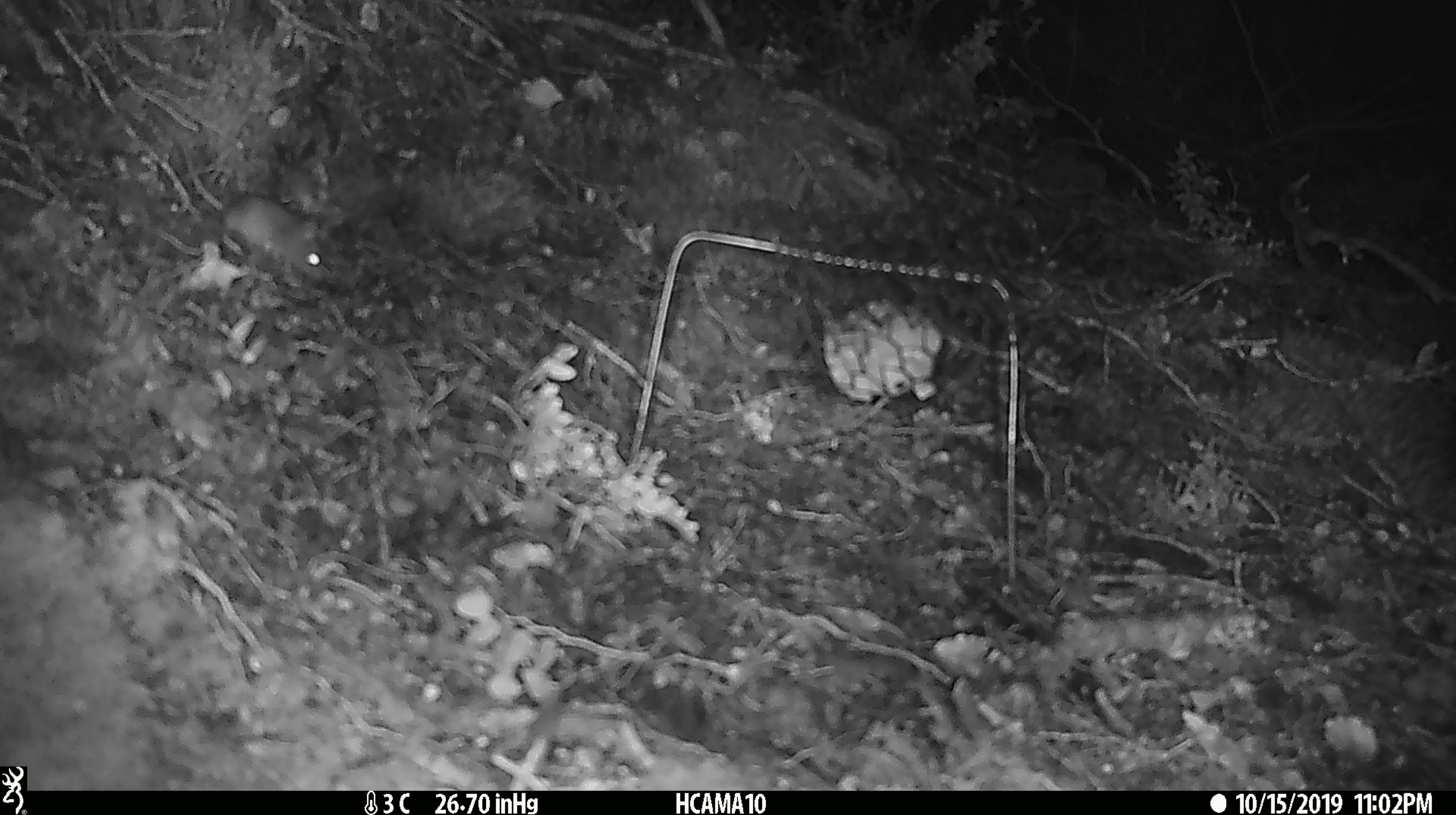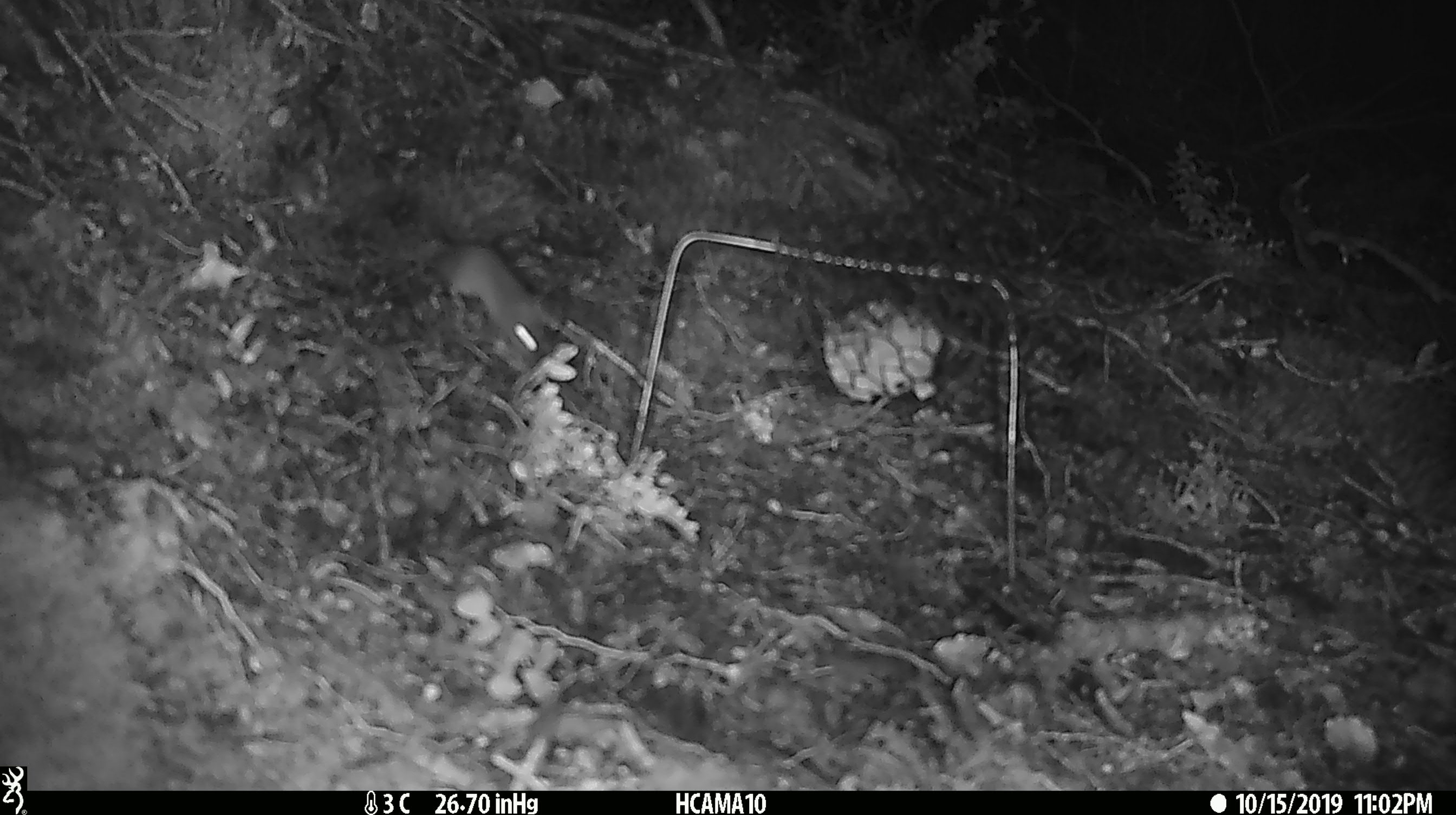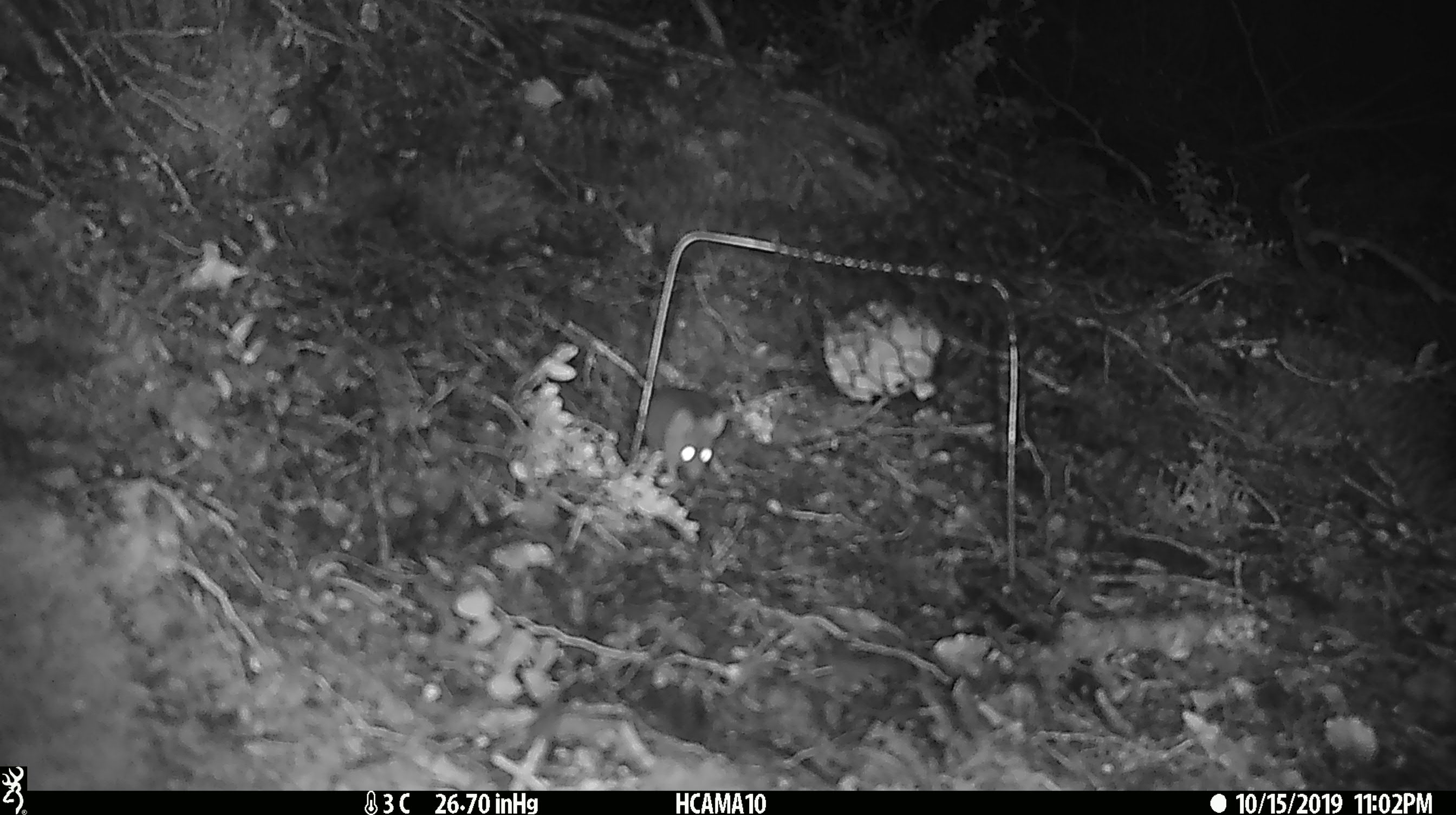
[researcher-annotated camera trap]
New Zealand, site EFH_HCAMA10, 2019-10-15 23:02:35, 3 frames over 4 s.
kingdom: Animalia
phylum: Chordata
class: Mammalia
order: Rodentia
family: Muridae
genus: Mus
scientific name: Mus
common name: mouse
Mouse (Mus).